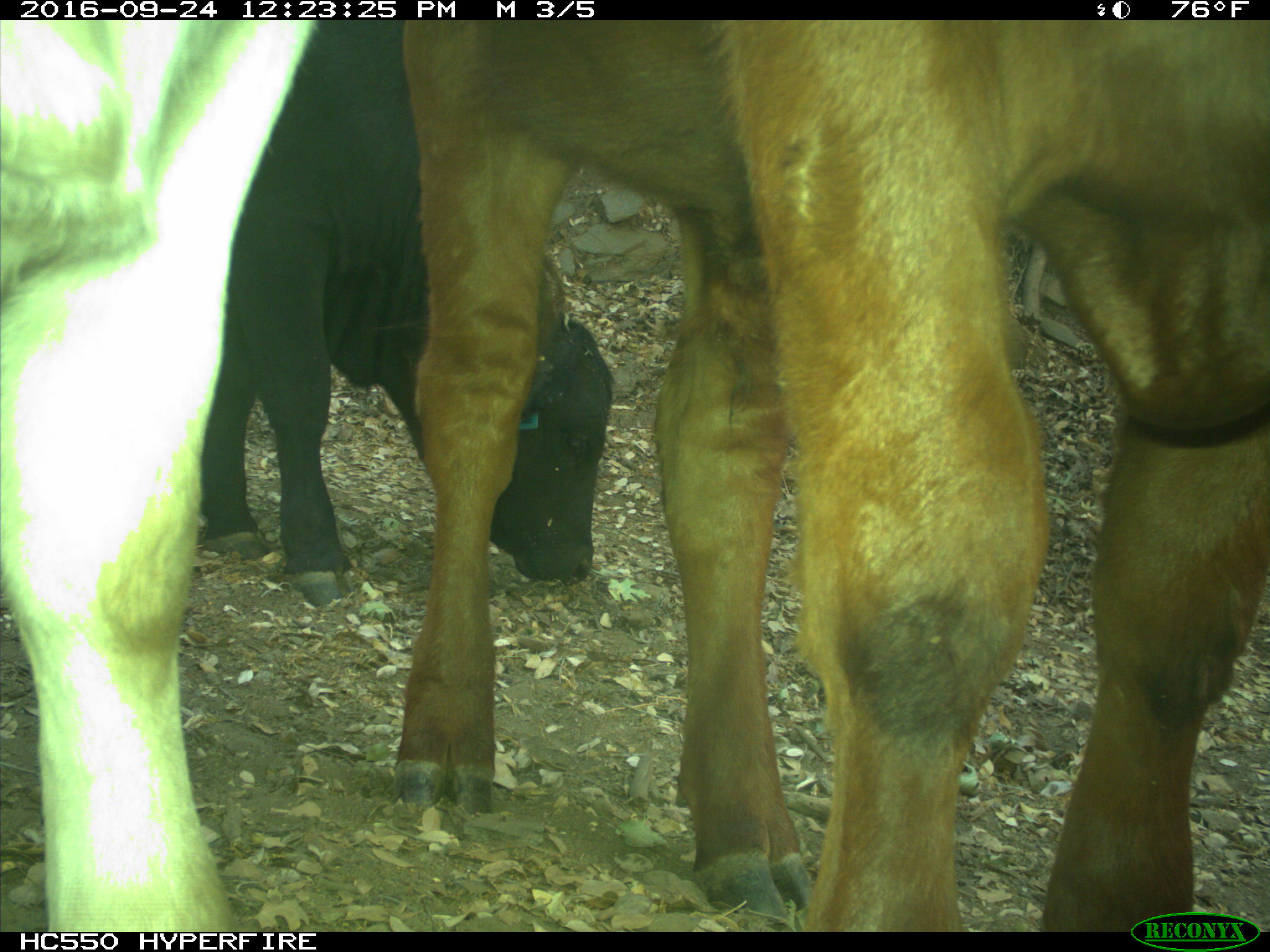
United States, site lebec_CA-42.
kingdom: Animalia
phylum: Chordata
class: Mammalia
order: Artiodactyla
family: Bovidae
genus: Bos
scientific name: Bos taurus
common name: domestic cow